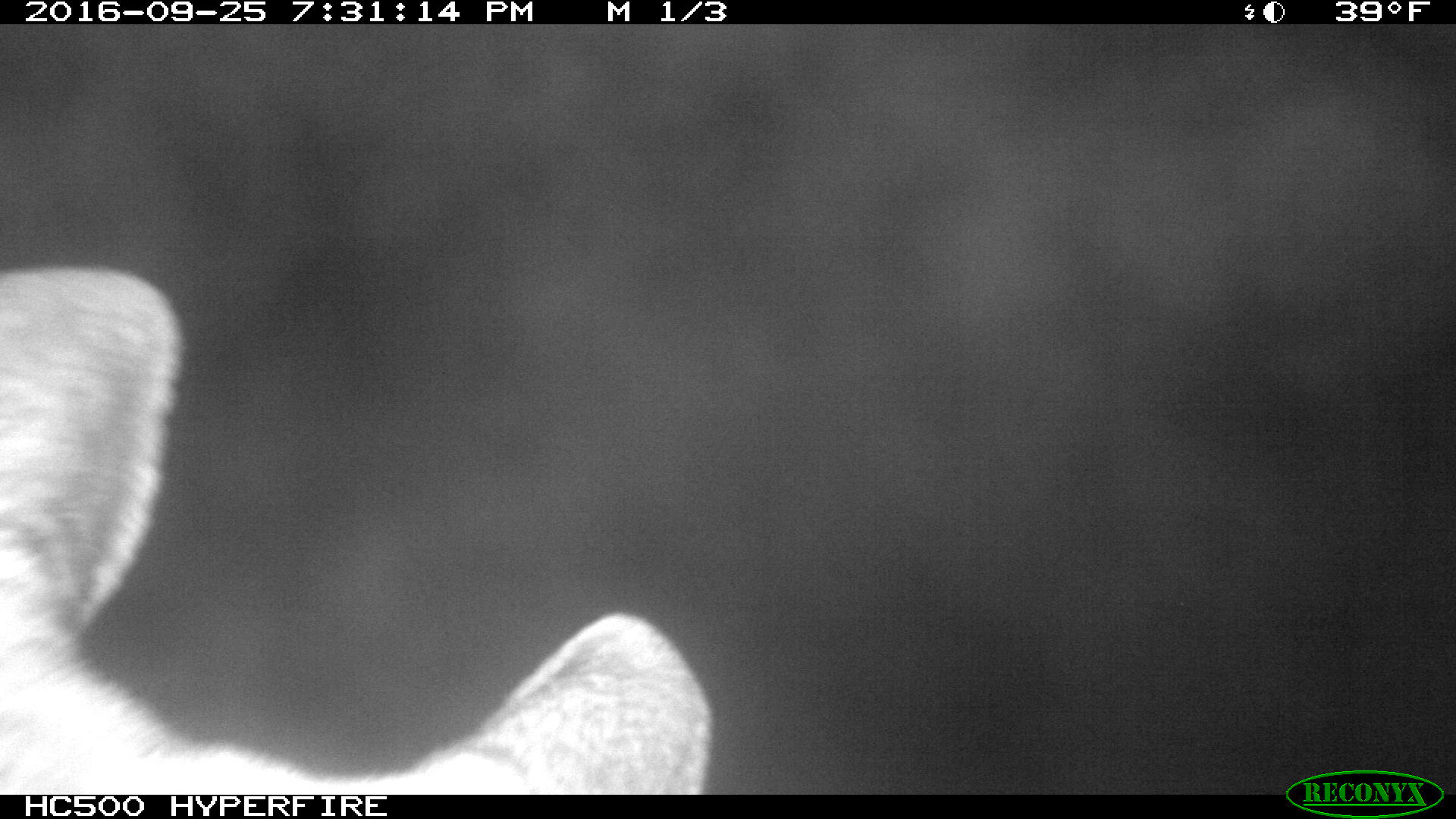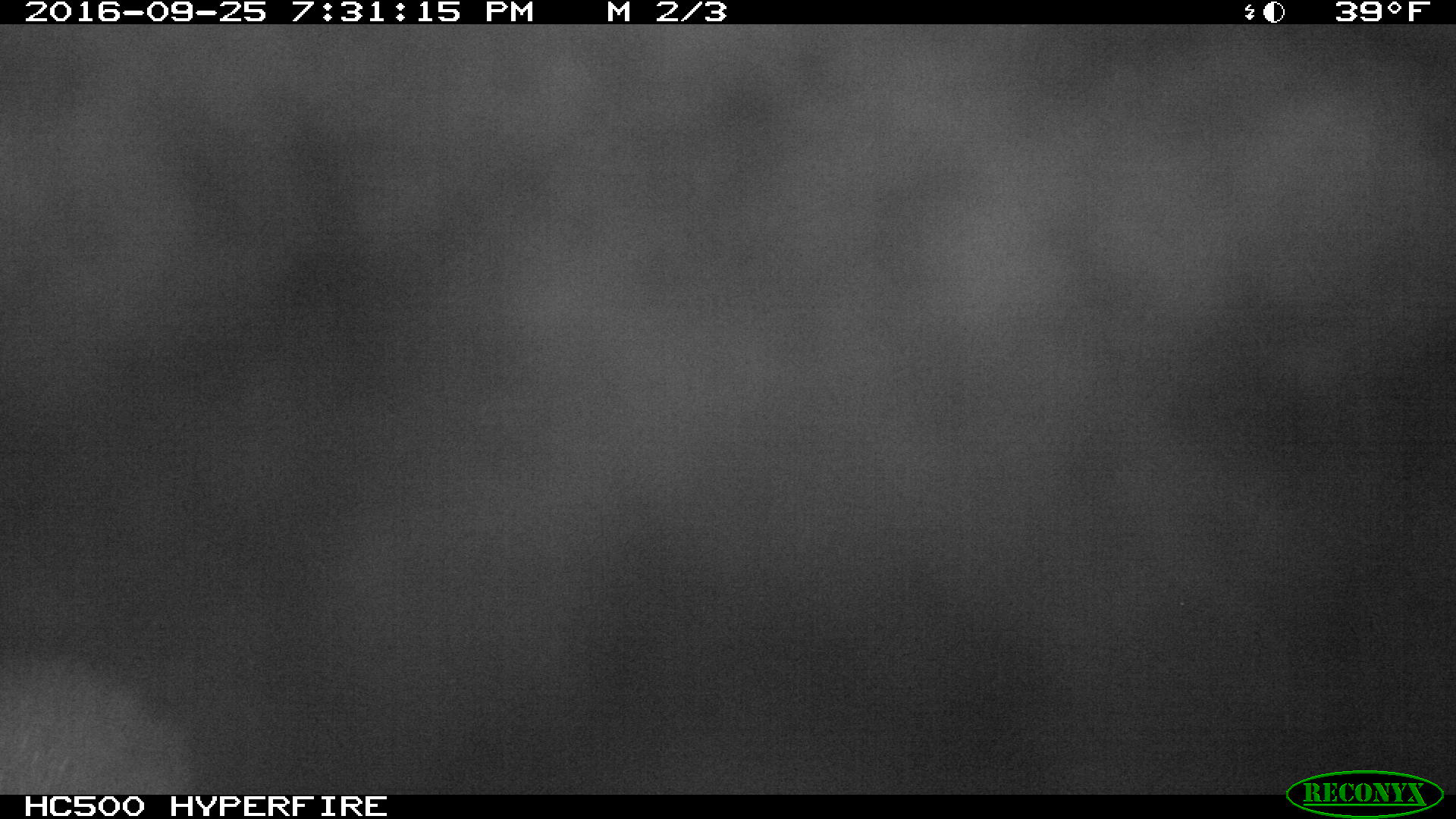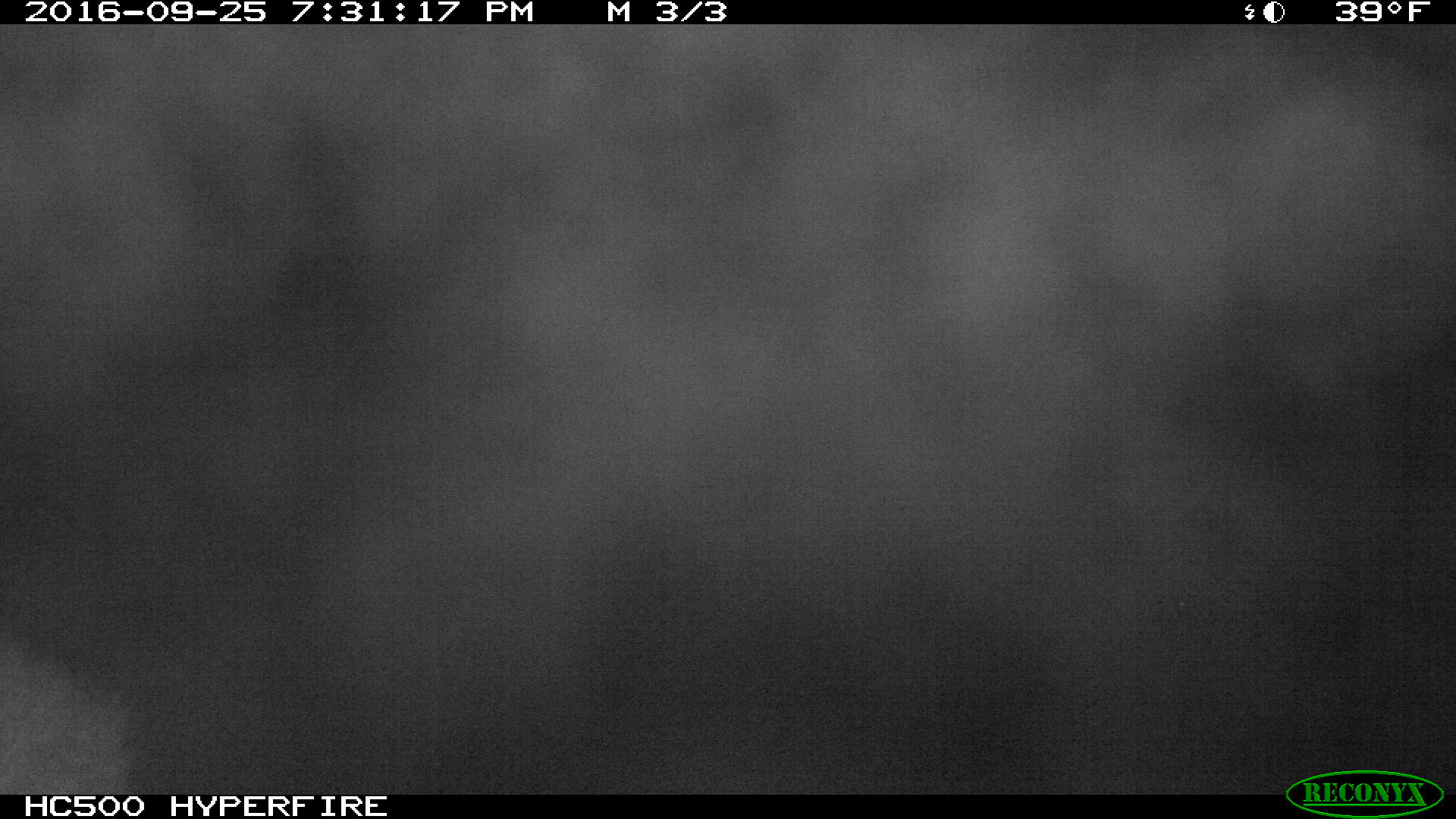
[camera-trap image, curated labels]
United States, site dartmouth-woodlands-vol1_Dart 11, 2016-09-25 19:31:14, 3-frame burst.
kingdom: Animalia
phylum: Chordata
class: Mammalia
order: Artiodactyla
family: Cervidae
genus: Alces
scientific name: Alces alces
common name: moose